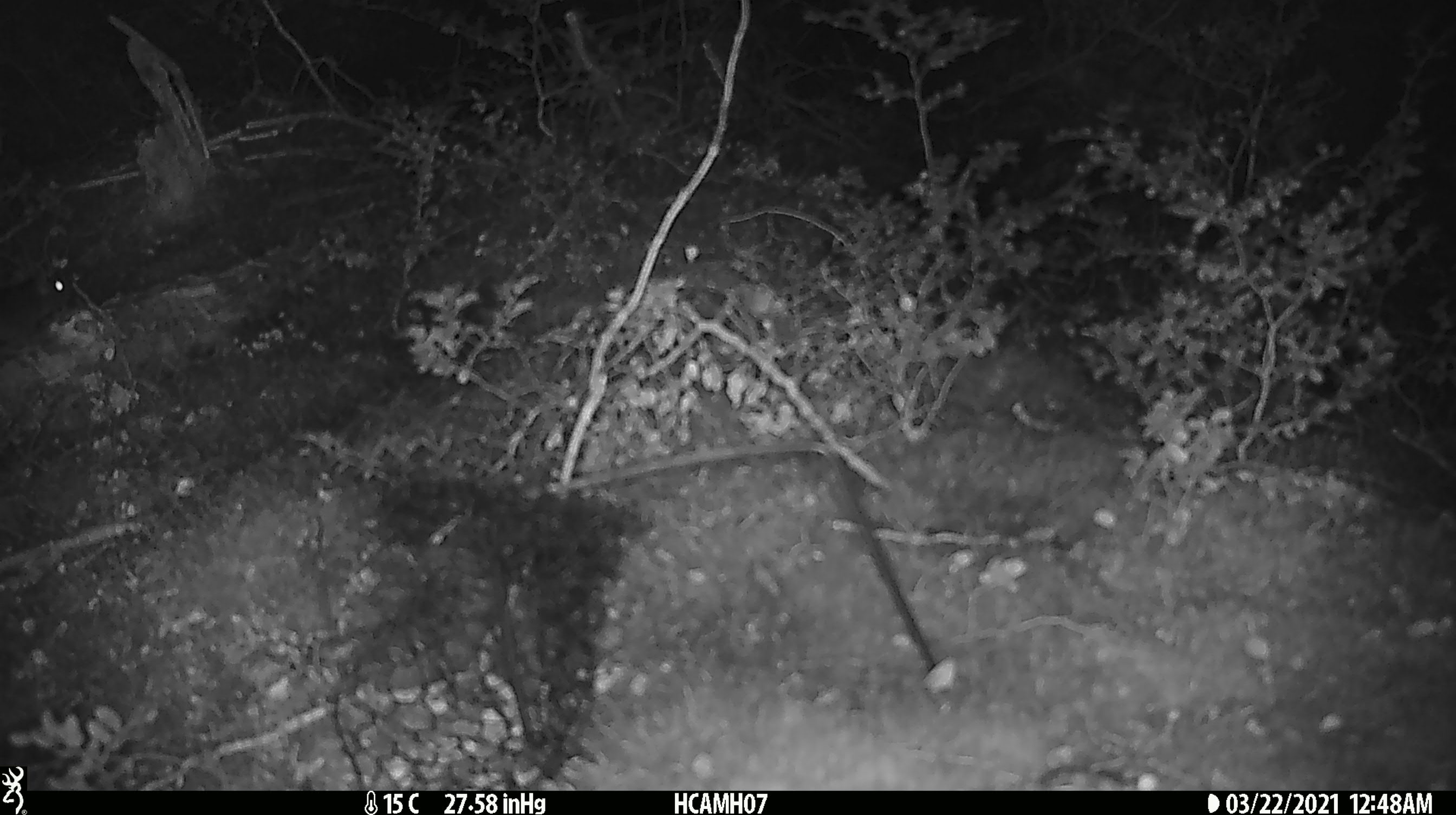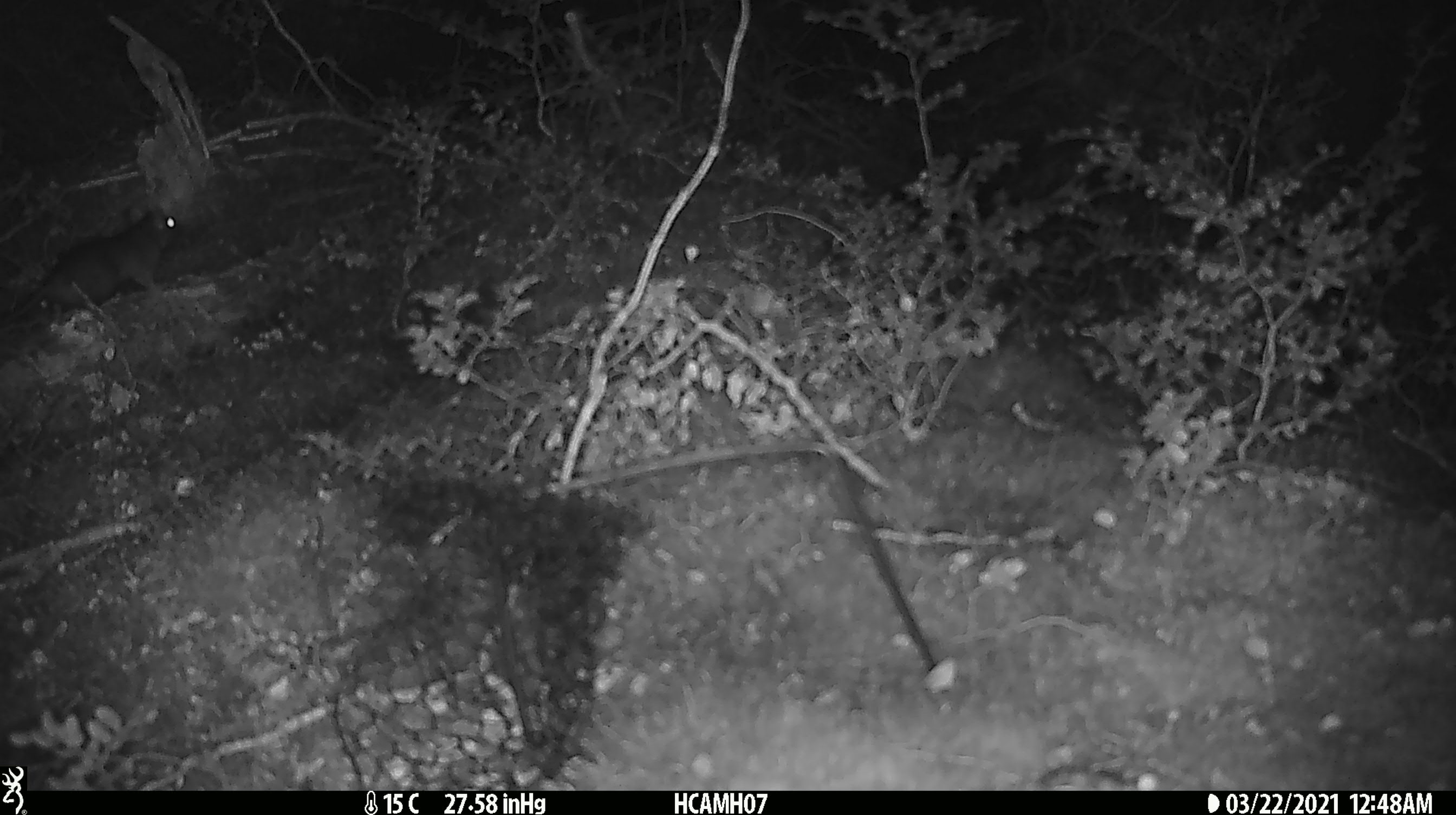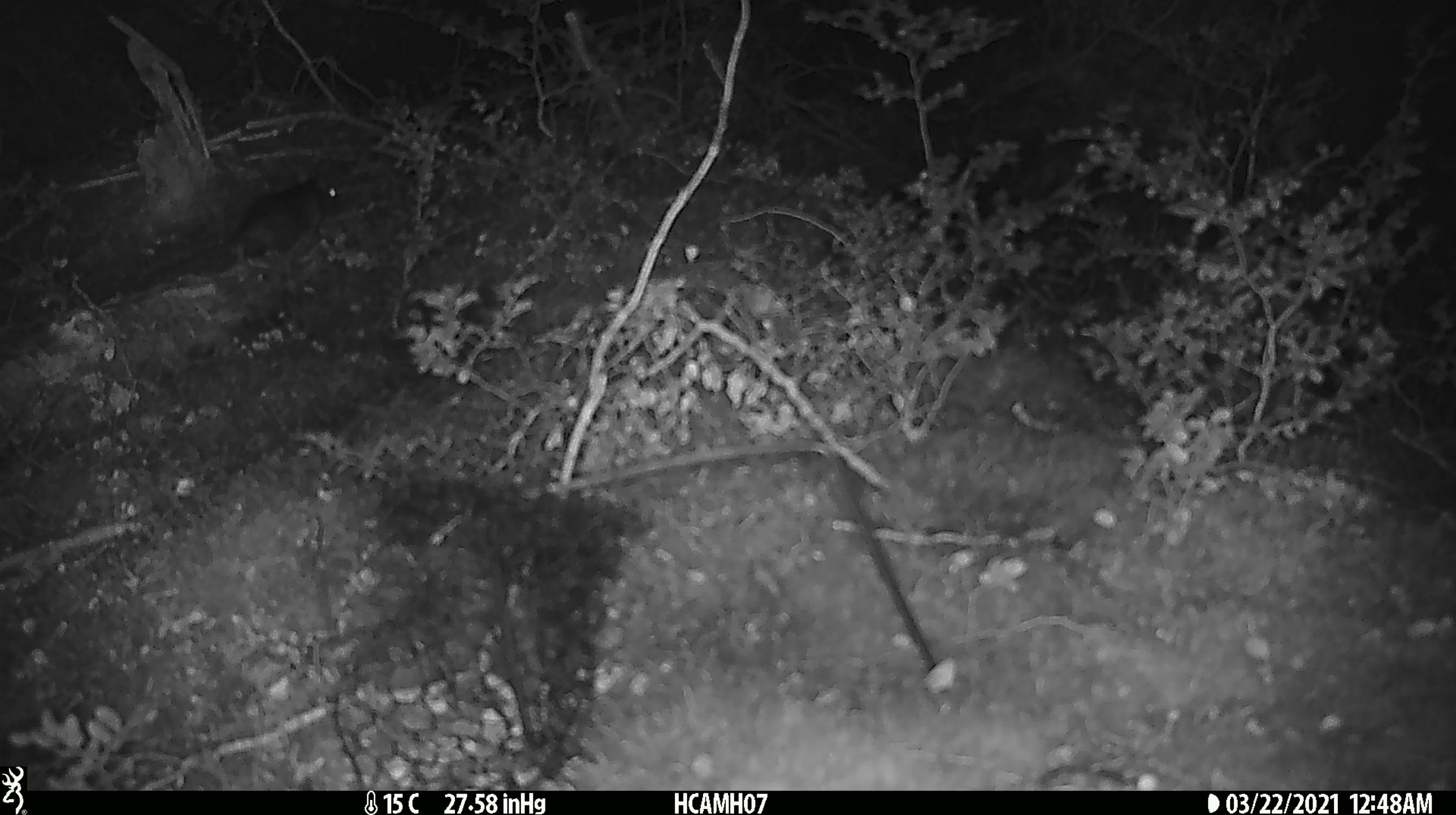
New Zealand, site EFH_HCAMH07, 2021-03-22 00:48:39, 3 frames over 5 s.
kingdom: Animalia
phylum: Chordata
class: Mammalia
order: Rodentia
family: Muridae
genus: Mus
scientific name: Mus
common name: mouse